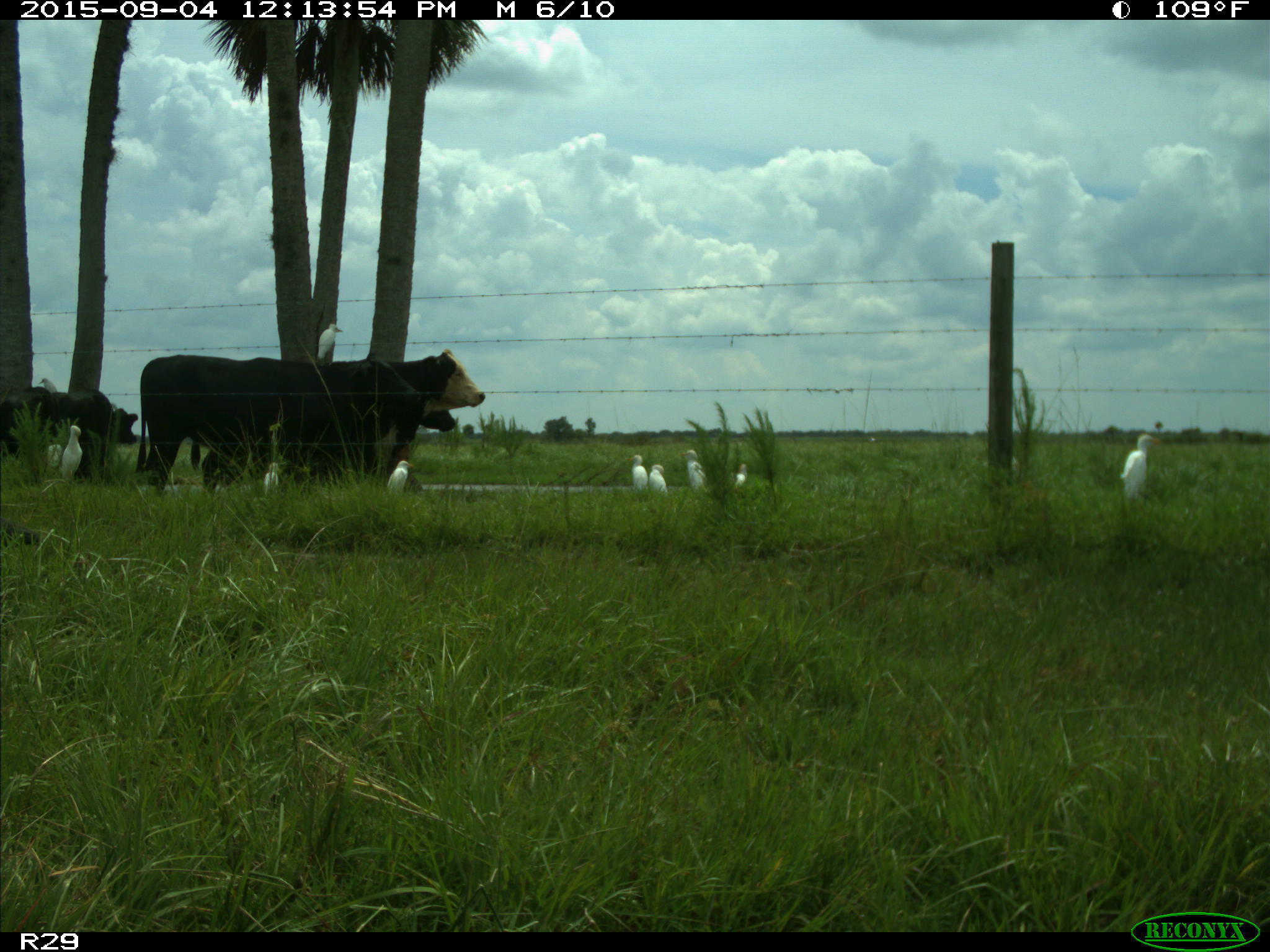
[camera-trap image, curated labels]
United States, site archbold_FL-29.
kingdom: Animalia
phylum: Chordata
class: Mammalia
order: Artiodactyla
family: Bovidae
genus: Bos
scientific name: Bos taurus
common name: domestic cow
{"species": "Bos taurus (domestic cow)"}